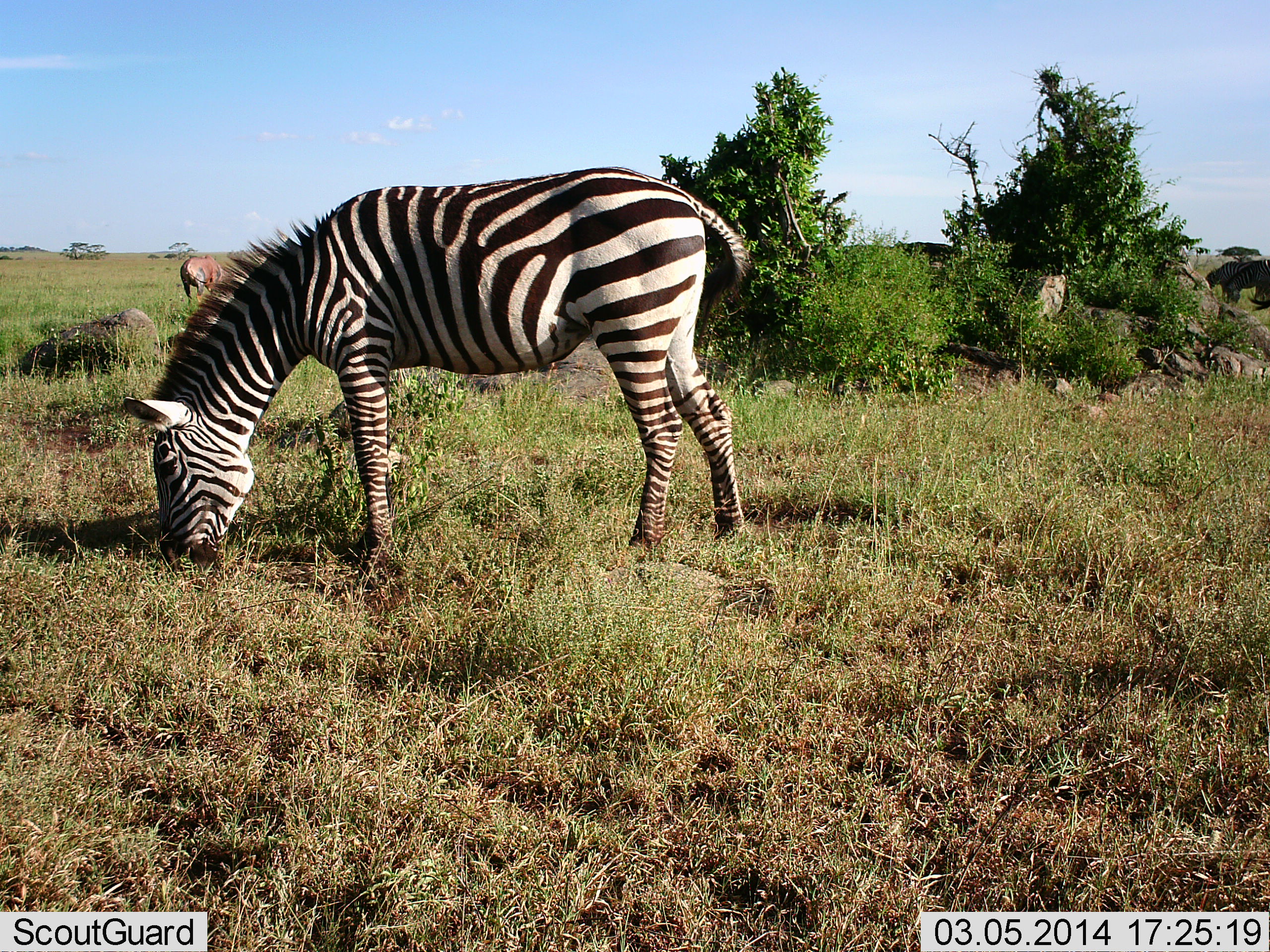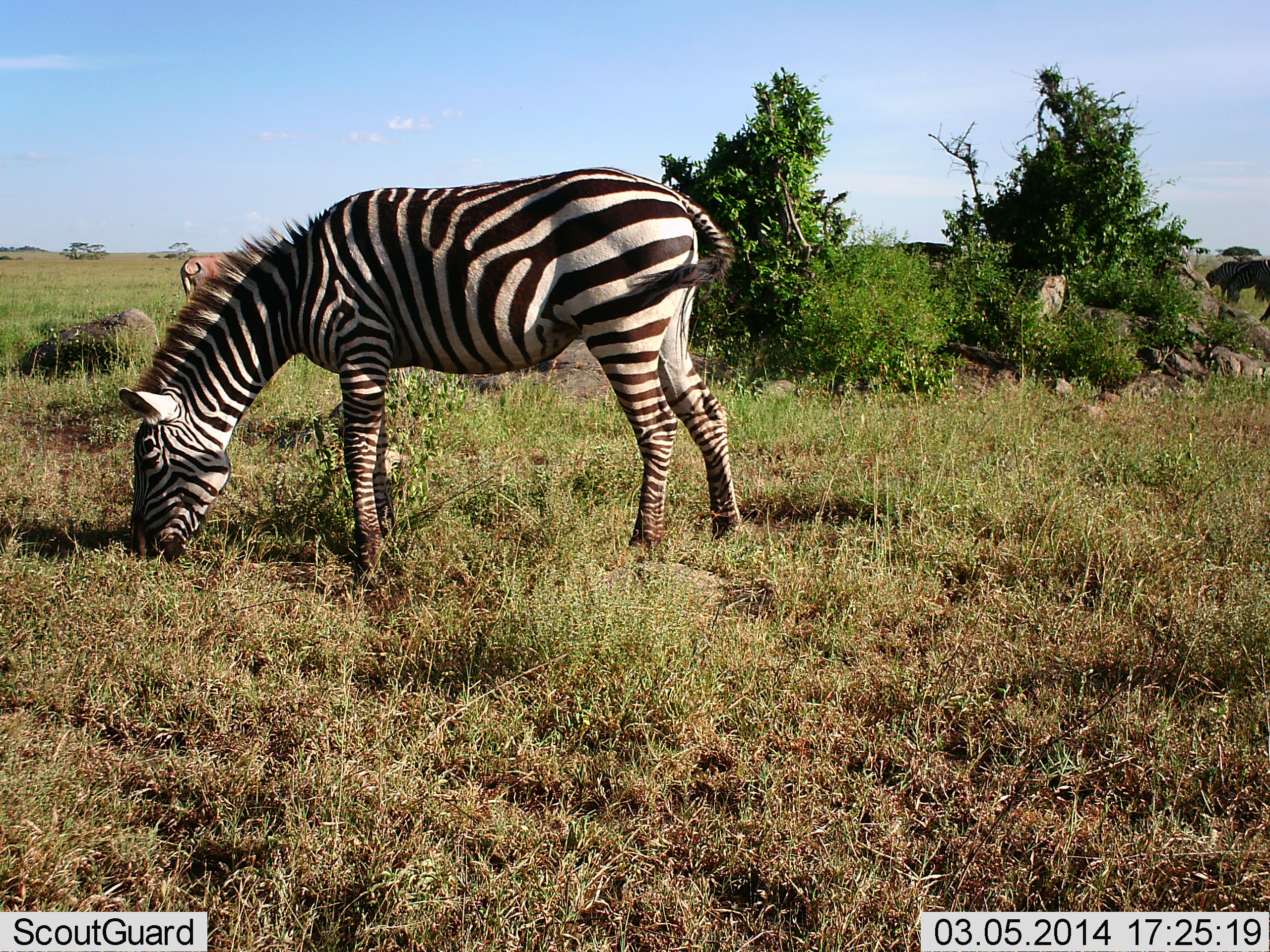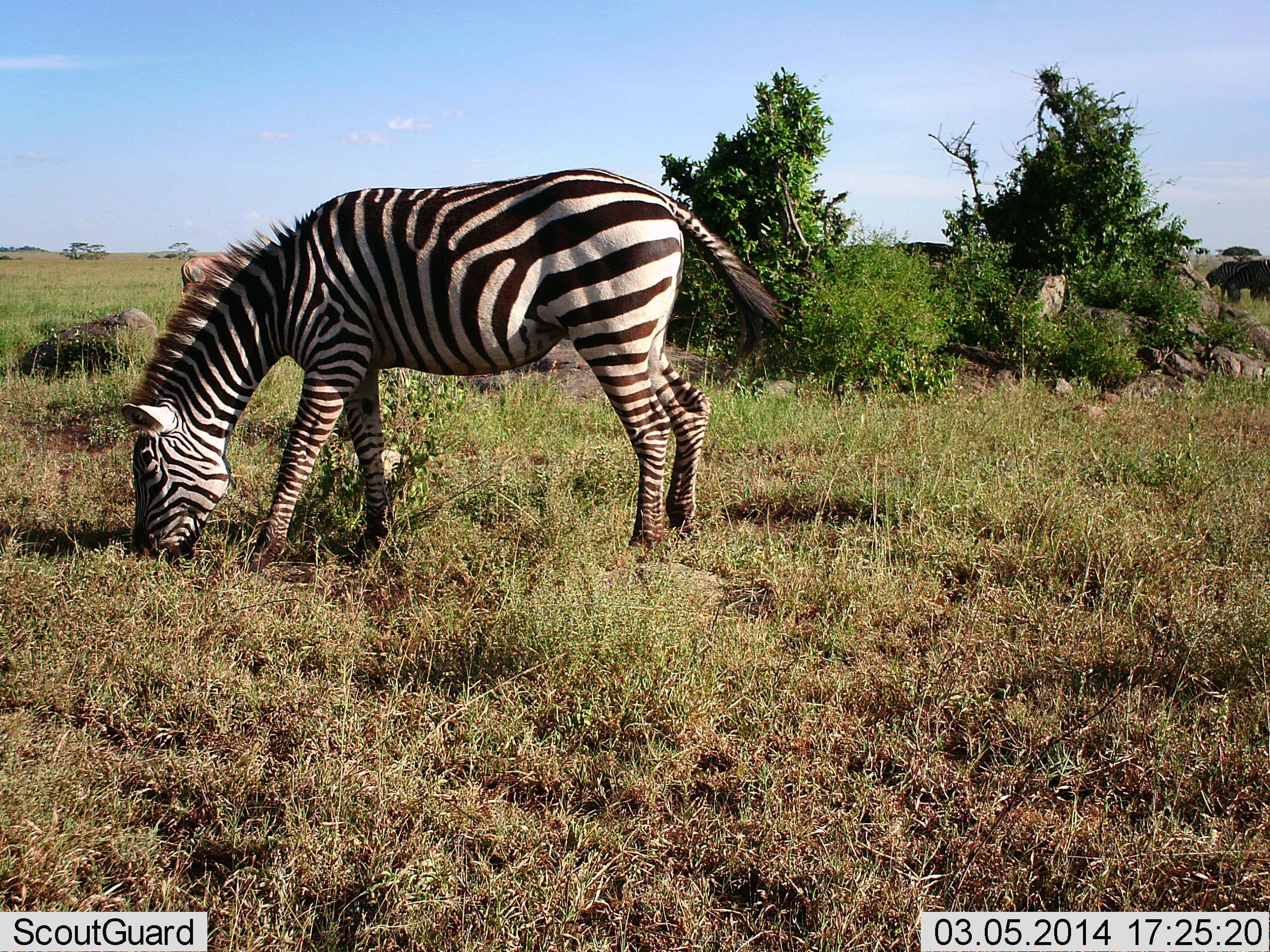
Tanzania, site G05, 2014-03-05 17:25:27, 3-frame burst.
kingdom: Animalia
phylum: Chordata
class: Mammalia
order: Artiodactyla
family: Bovidae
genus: Connochaetes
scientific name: Connochaetes taurinus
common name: blue wildebeest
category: wildebeest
Wildebeest (blue wildebeest) (Connochaetes taurinus), count 3. Behavior (volunteer vote fractions): standing 75%, resting 0%, moving 0%, interacting 0%. Young present (vote fraction): 0%. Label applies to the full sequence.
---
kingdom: Animalia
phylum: Chordata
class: Mammalia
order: Perissodactyla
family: Equidae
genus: Equus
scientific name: Equus quagga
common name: plains zebra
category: zebra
Zebra (plains zebra) (Equus quagga), count 1. Behavior (volunteer vote fractions): standing 21%, resting 0%, moving 0%, interacting 0%. Young present (vote fraction): 0%. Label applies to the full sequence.